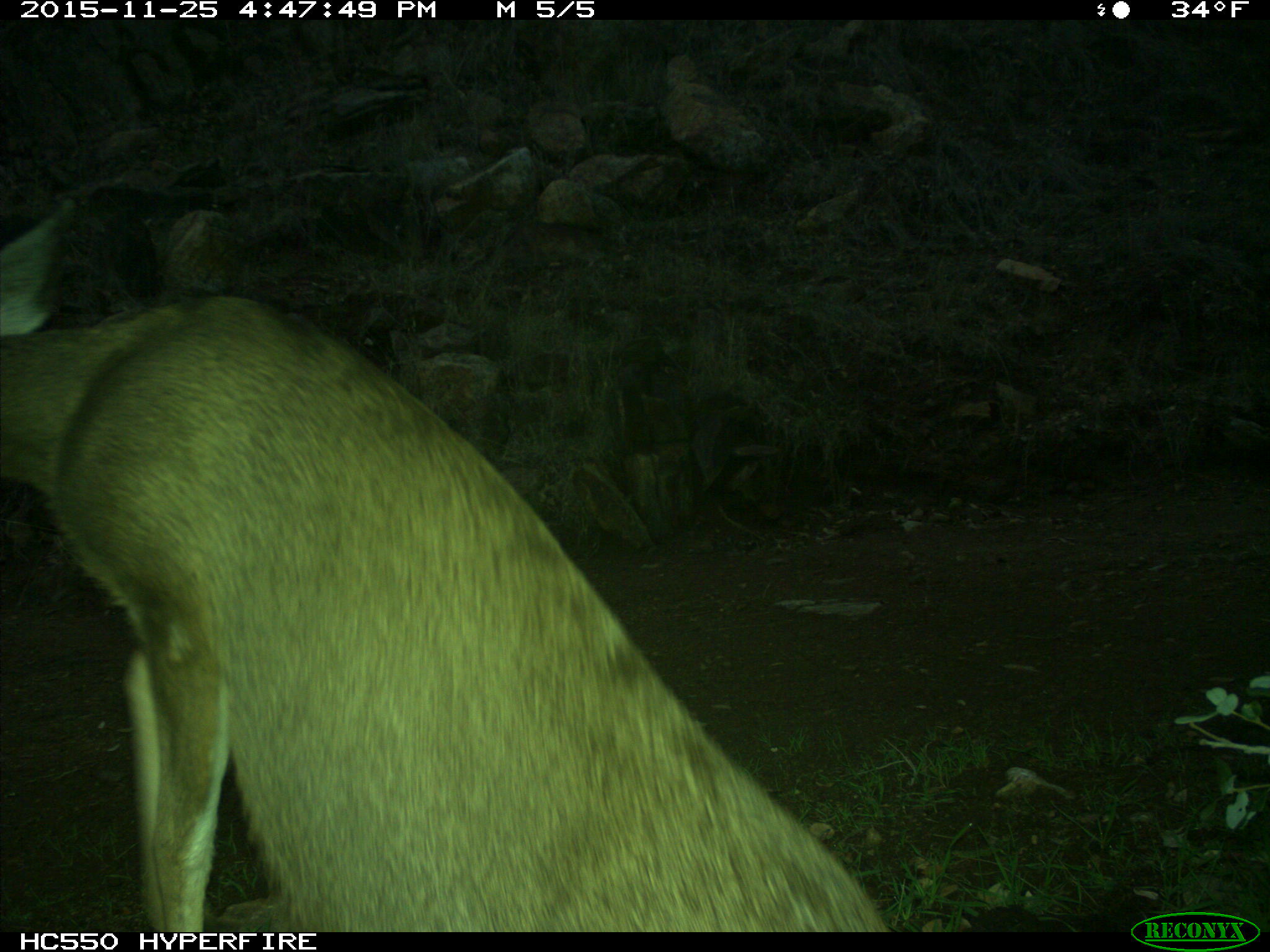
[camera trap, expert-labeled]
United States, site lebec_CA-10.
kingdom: Animalia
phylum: Chordata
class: Mammalia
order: Artiodactyla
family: Cervidae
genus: Odocoileus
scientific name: Odocoileus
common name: deer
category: unidentified deer